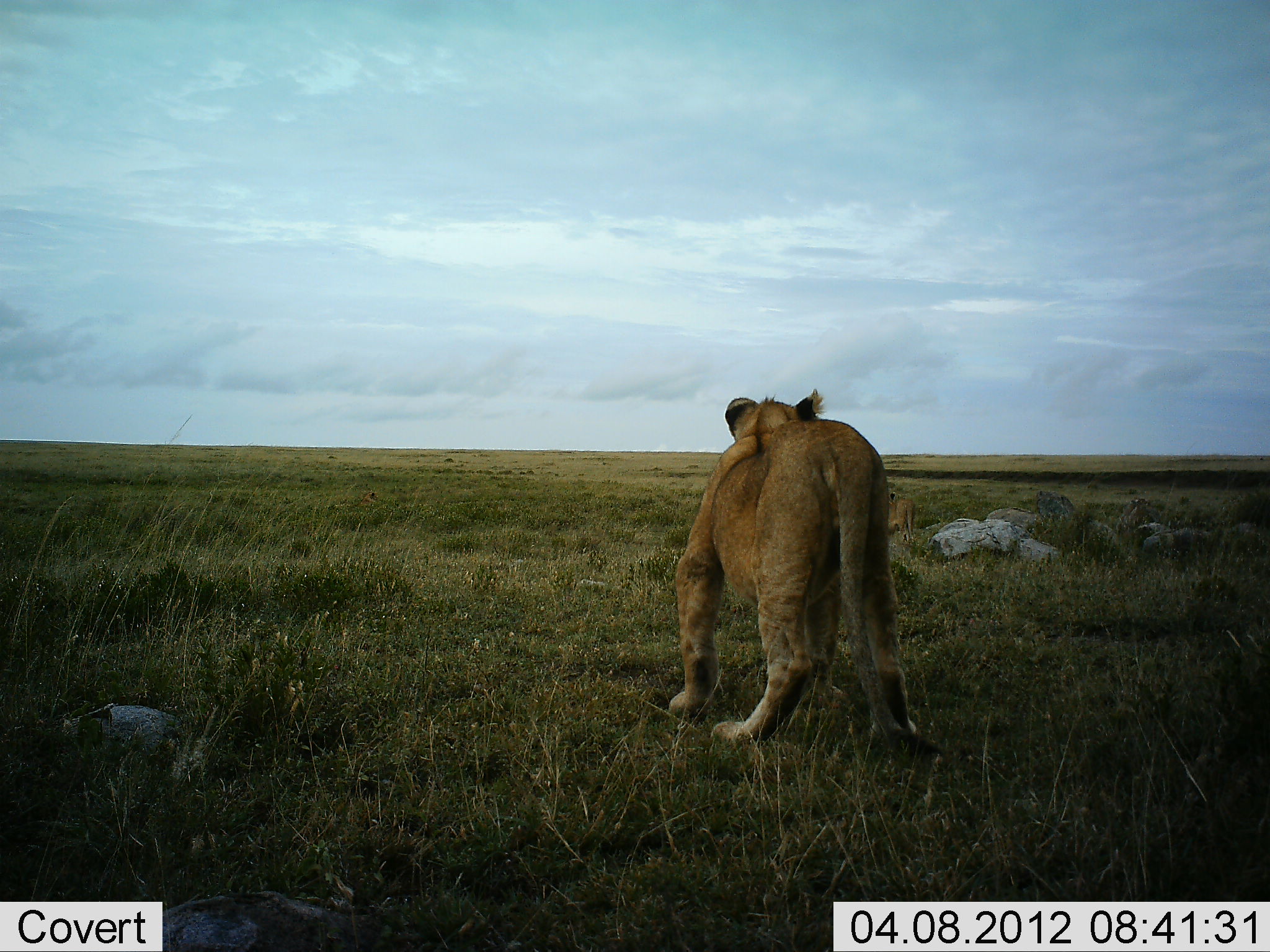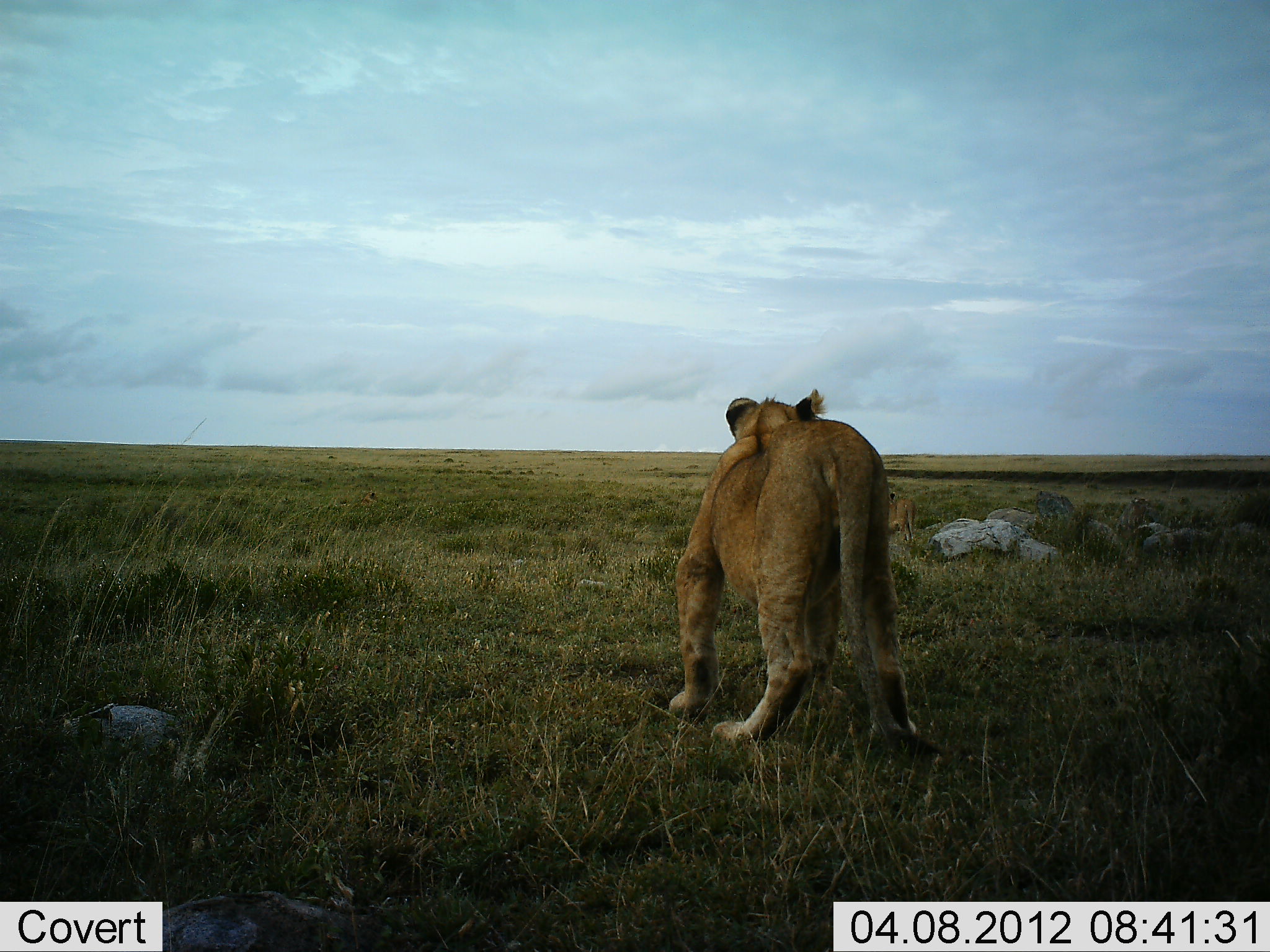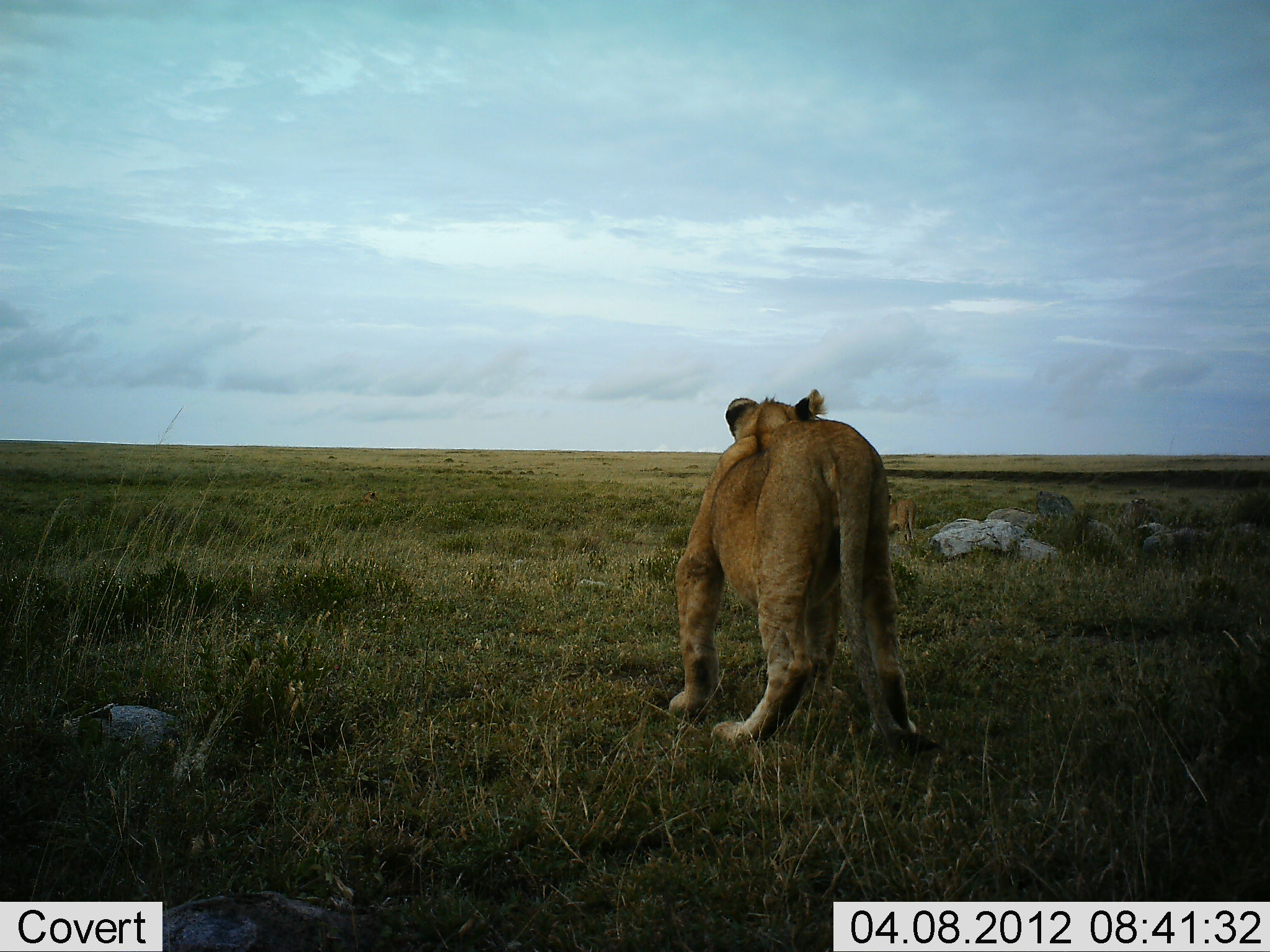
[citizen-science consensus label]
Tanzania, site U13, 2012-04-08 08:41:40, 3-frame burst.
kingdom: Animalia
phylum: Chordata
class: Mammalia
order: Carnivora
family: Felidae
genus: Panthera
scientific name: Panthera leo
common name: lion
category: lionfemale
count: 1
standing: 94%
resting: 0%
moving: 12%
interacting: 12%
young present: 6%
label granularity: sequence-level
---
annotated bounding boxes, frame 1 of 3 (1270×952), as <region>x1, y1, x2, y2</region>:
animal: <region>664, 390, 950, 763</region>; <region>890, 491, 917, 543</region>; <region>355, 489, 379, 512</region>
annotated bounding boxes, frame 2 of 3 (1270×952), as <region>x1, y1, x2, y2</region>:
animal: <region>666, 390, 955, 769</region>; <region>888, 493, 918, 546</region>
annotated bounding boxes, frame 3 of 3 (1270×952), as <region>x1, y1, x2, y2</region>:
animal: <region>667, 388, 939, 759</region>; <region>890, 494, 918, 543</region>